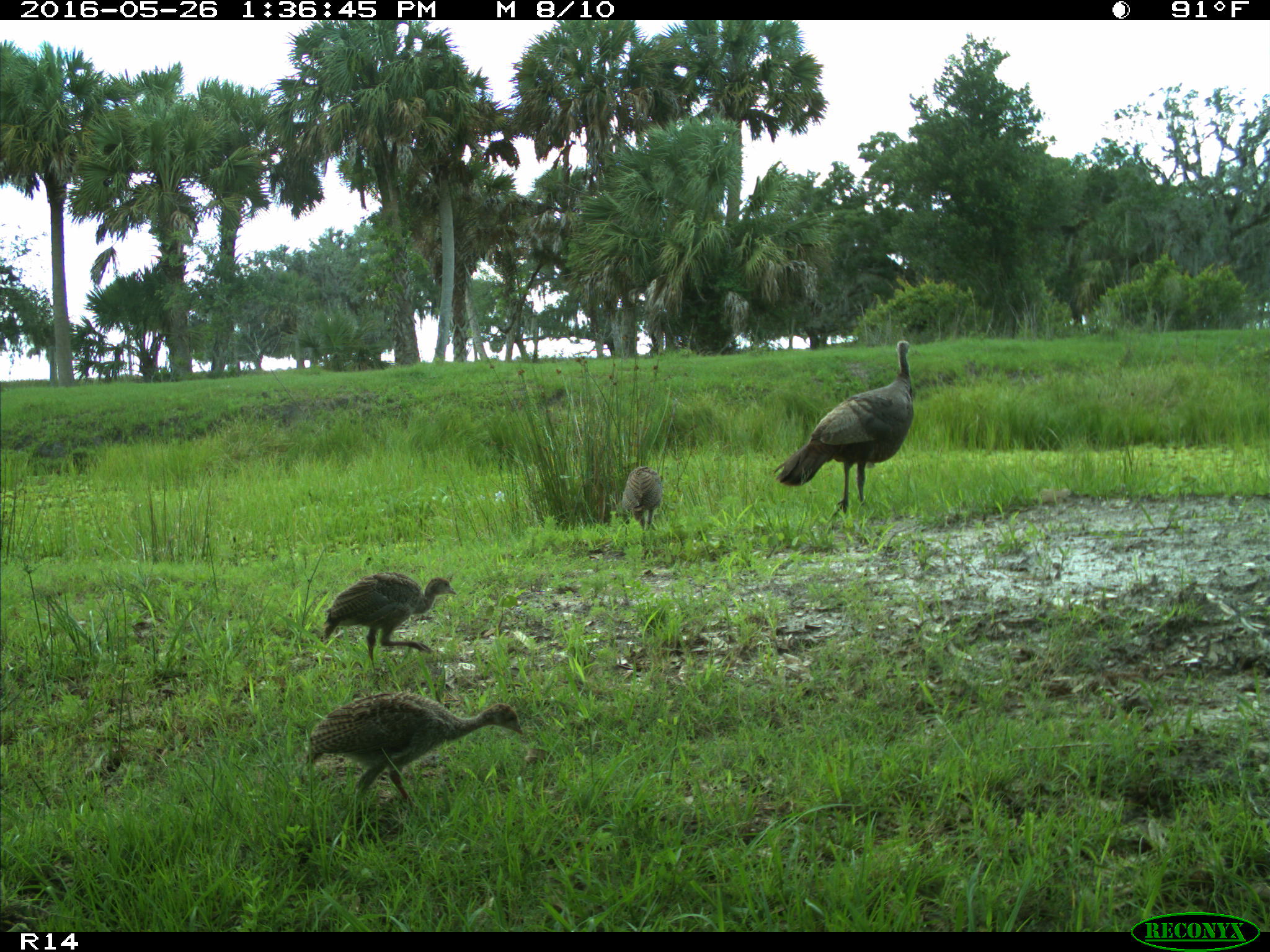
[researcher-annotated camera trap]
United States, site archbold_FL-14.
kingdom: Animalia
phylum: Chordata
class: Aves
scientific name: Aves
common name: birds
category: unidentified bird